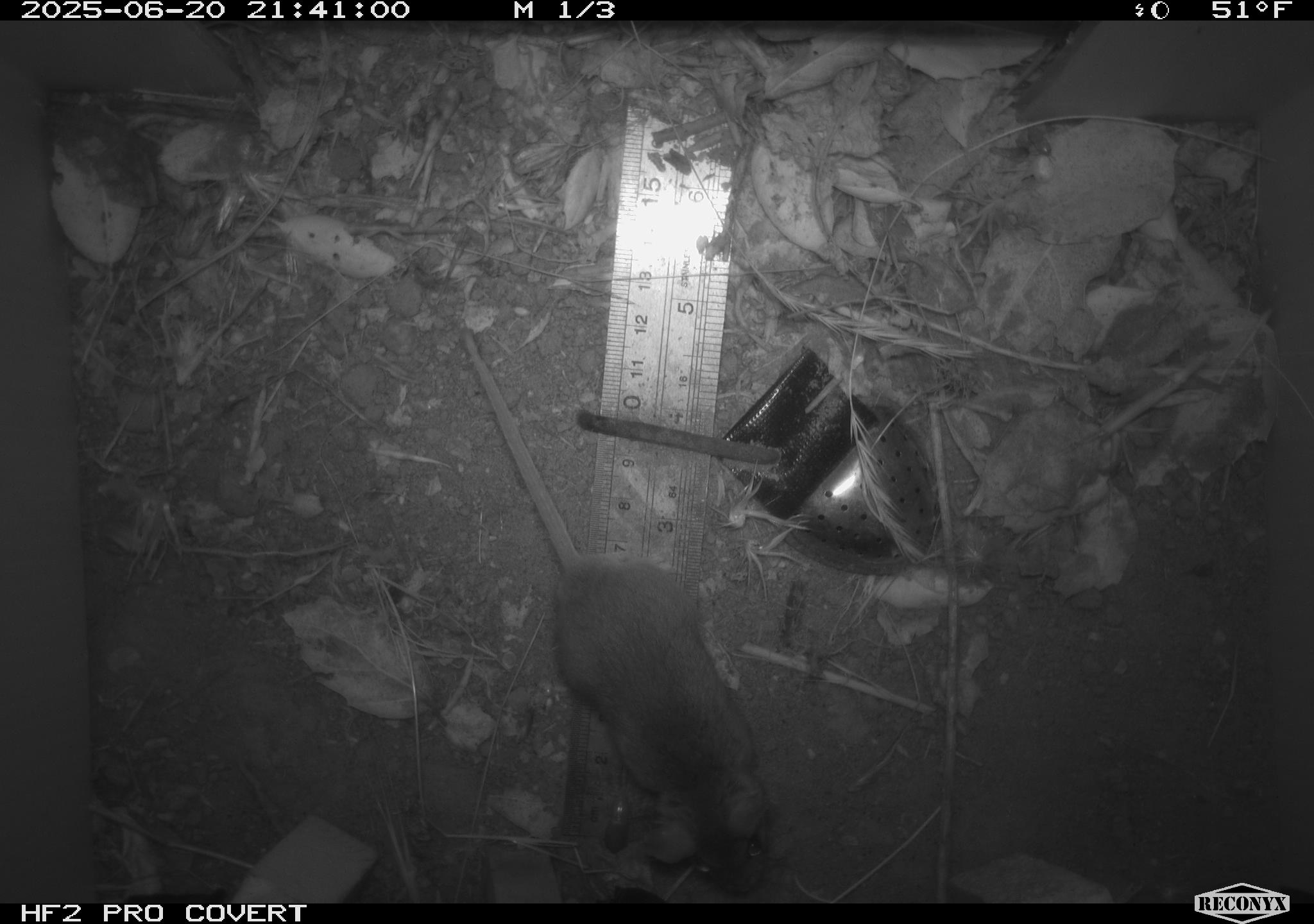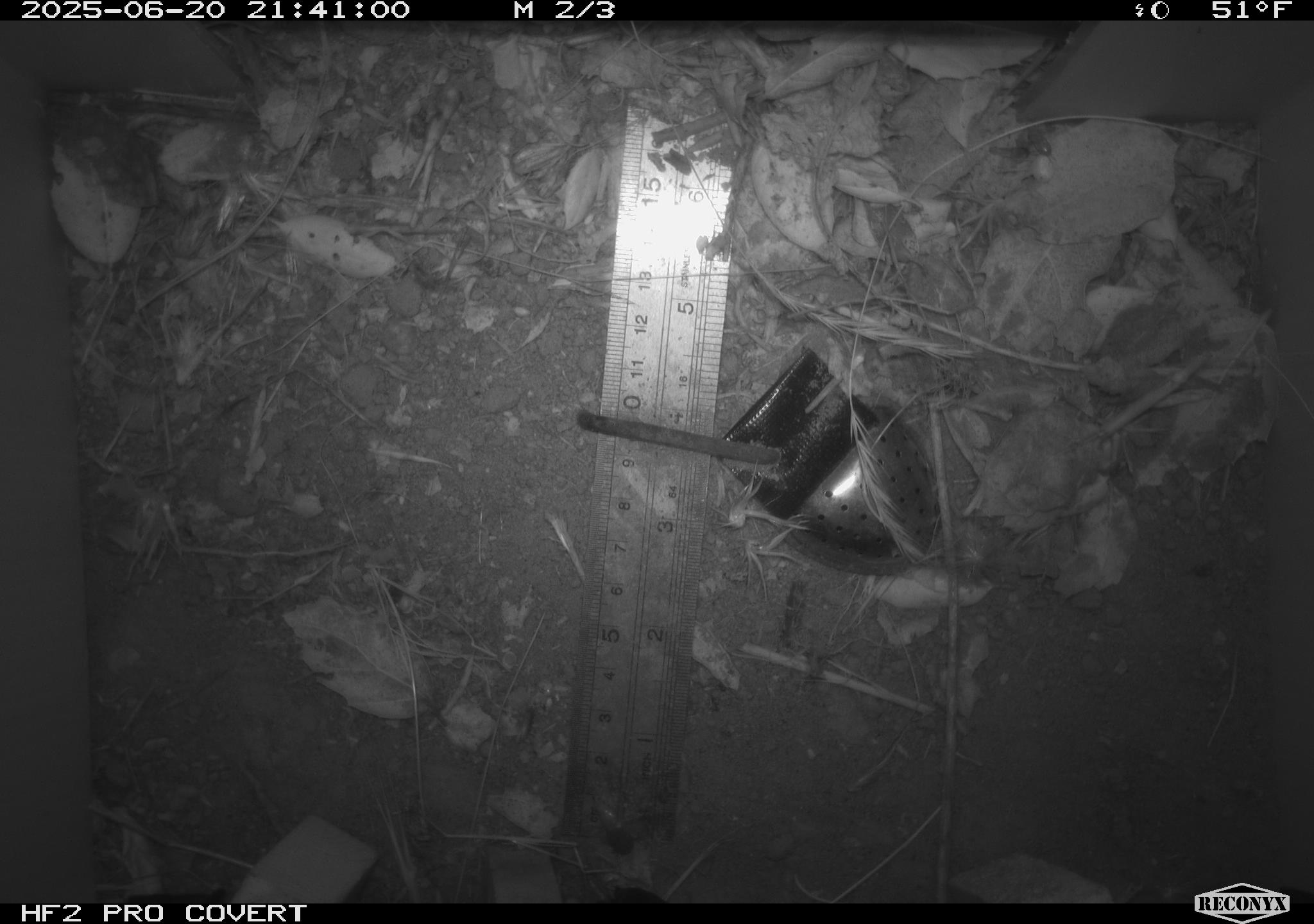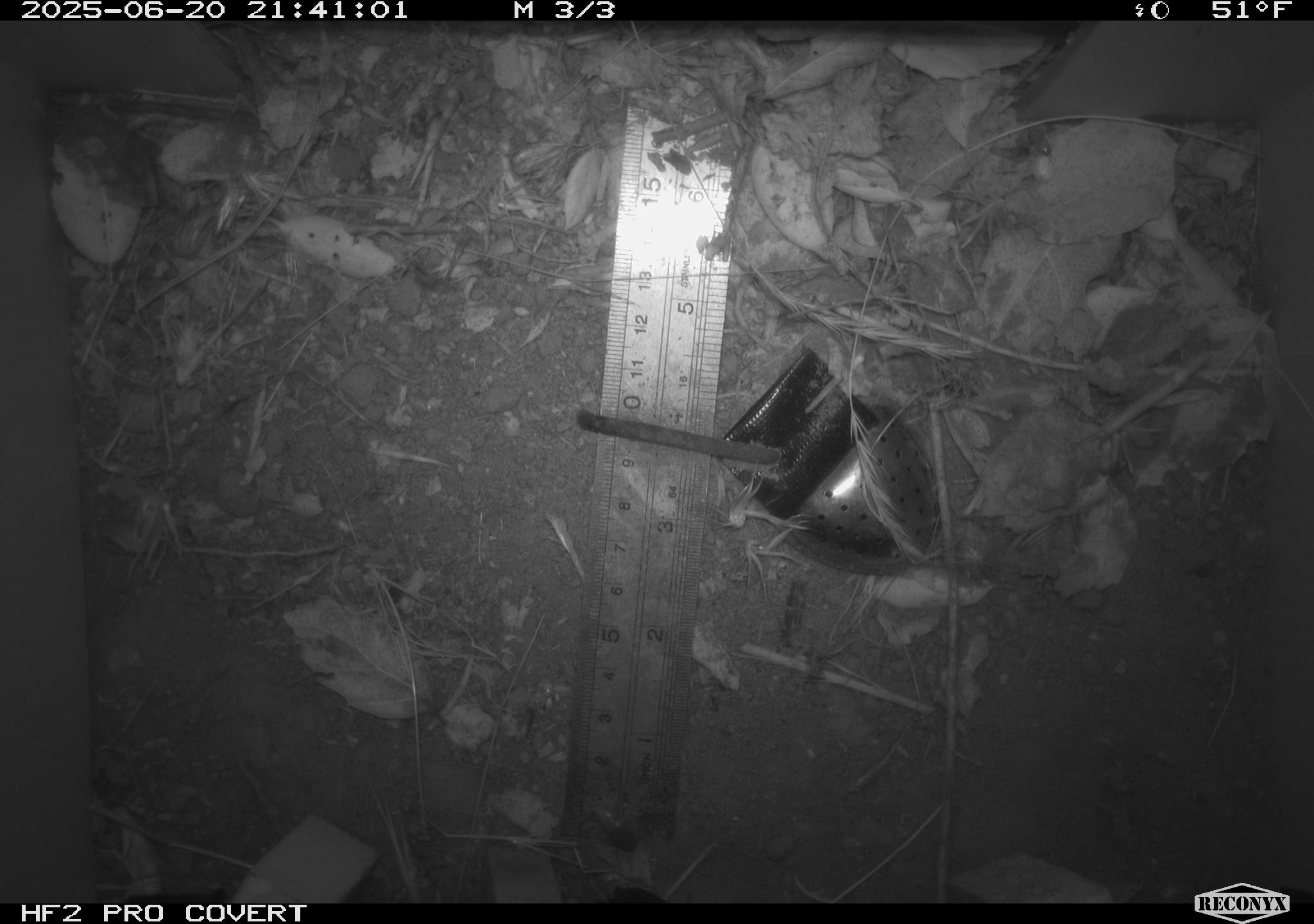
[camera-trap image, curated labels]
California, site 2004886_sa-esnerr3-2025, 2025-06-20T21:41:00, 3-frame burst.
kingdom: Animalia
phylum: Chordata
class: Mammalia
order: Rodentia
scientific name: Rodentia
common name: rodent